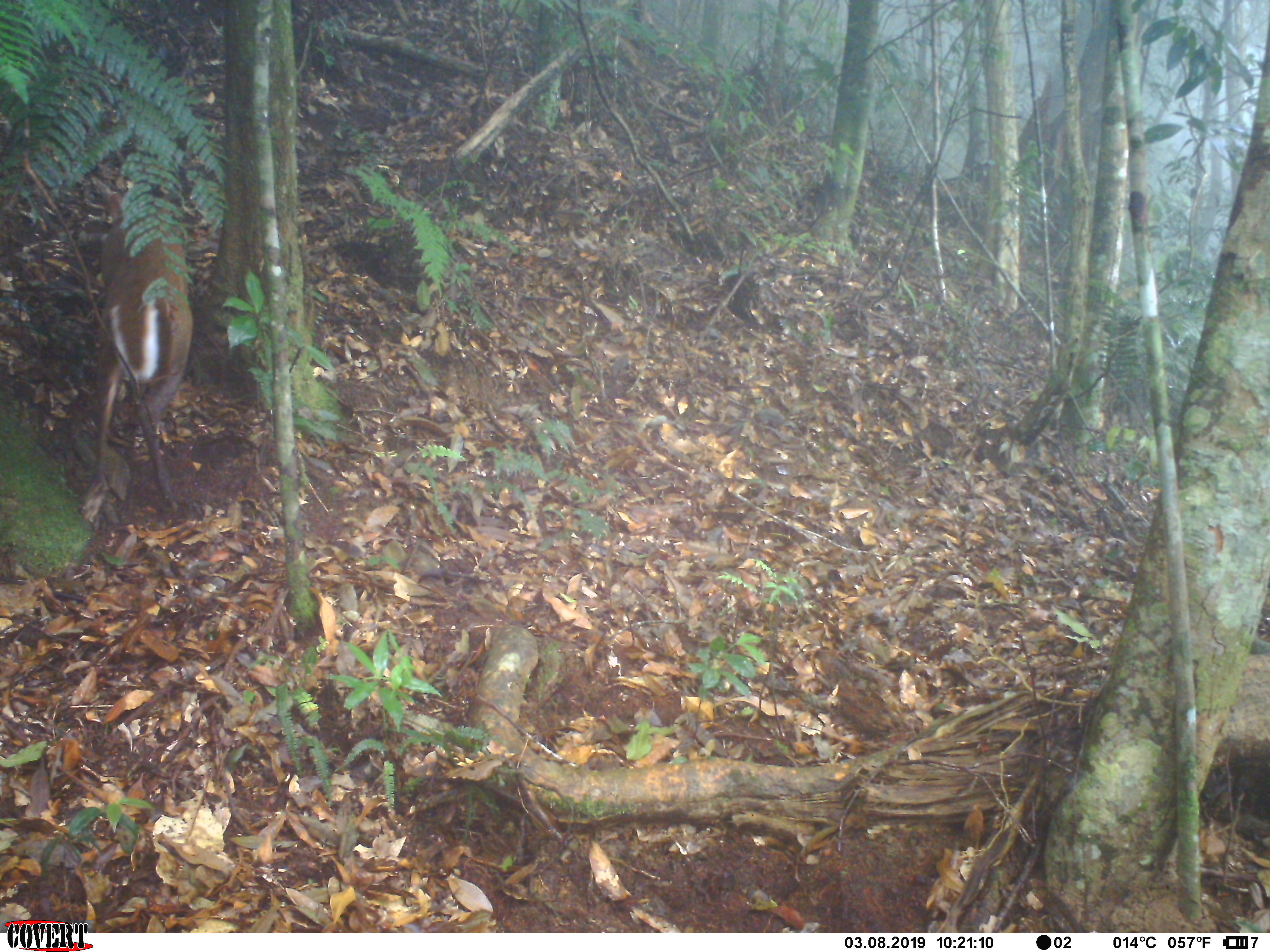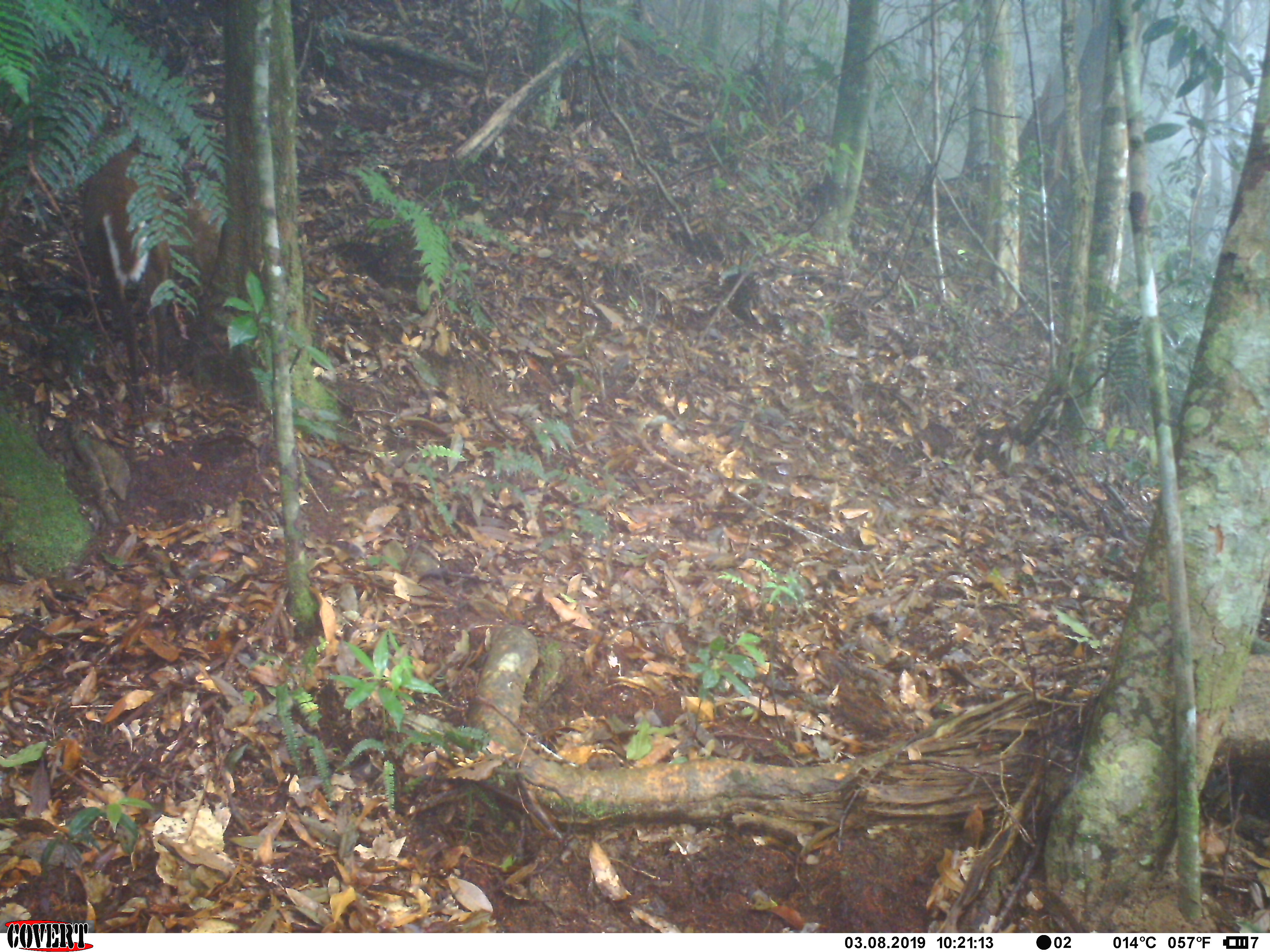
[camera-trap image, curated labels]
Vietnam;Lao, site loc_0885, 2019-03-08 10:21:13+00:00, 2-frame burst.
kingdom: Animalia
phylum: Chordata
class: Mammalia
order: Artiodactyla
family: Cervidae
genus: Muntiacus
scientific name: Muntiacus rooseveltorum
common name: roosevelt's muntjac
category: roosevelts muntjac group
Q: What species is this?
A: Roosevelts muntjac group (roosevelt's muntjac) (Muntiacus rooseveltorum).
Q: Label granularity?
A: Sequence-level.